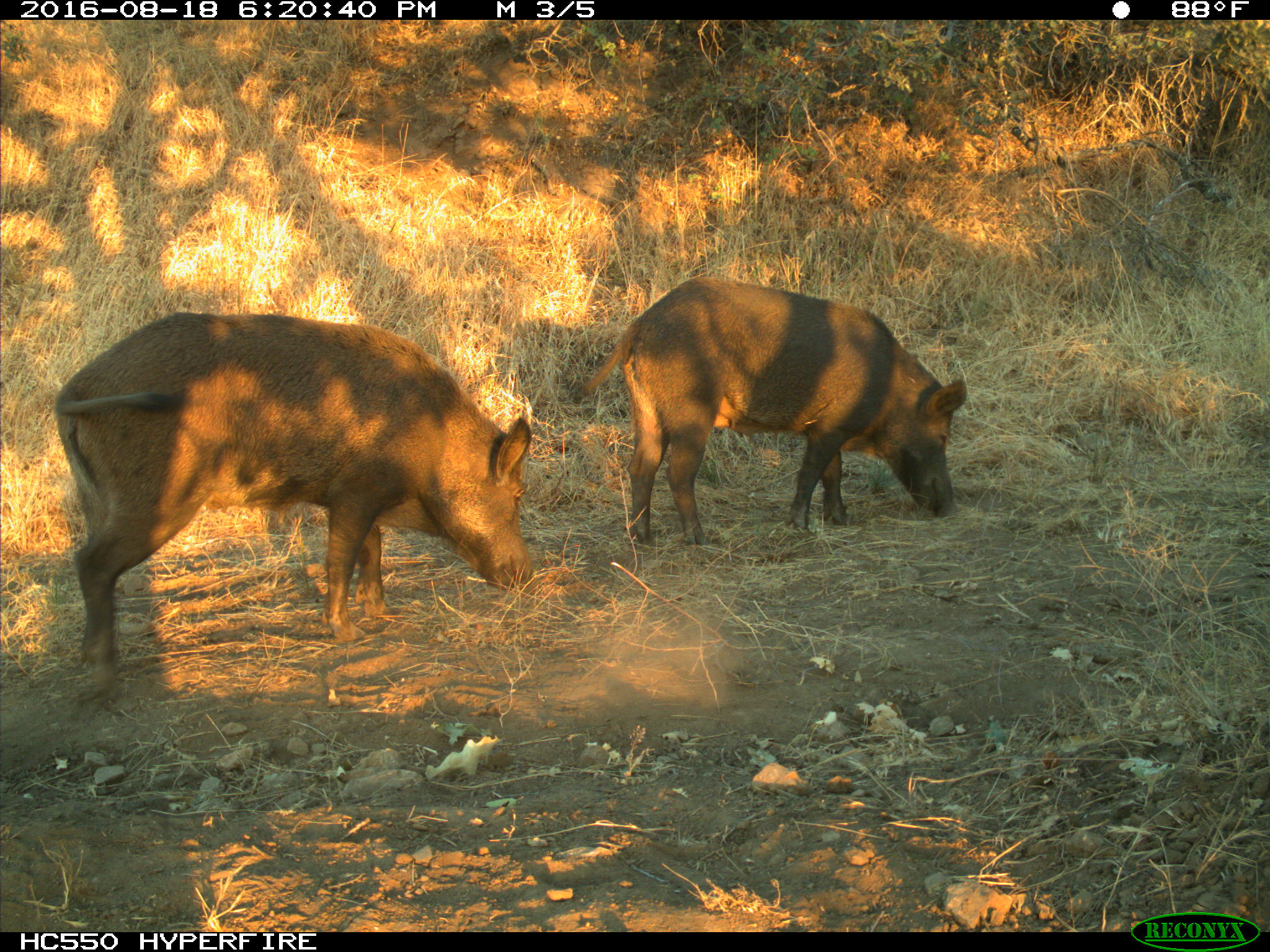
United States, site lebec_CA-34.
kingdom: Animalia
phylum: Chordata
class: Mammalia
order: Artiodactyla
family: Suidae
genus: Sus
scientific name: Sus scrofa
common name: wild boar